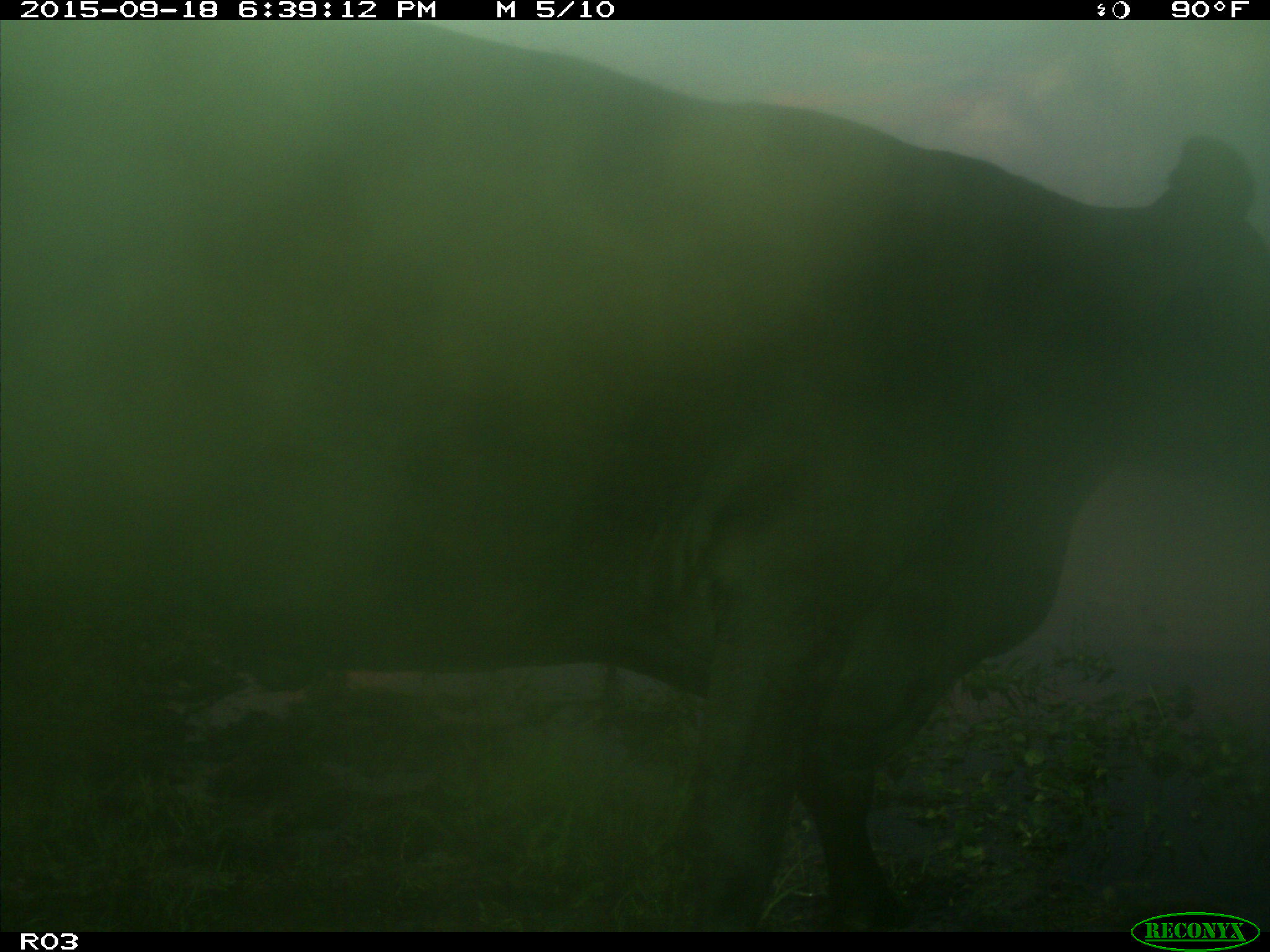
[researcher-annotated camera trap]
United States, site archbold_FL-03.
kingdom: Animalia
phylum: Chordata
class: Mammalia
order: Artiodactyla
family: Bovidae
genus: Bos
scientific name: Bos taurus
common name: domestic cow